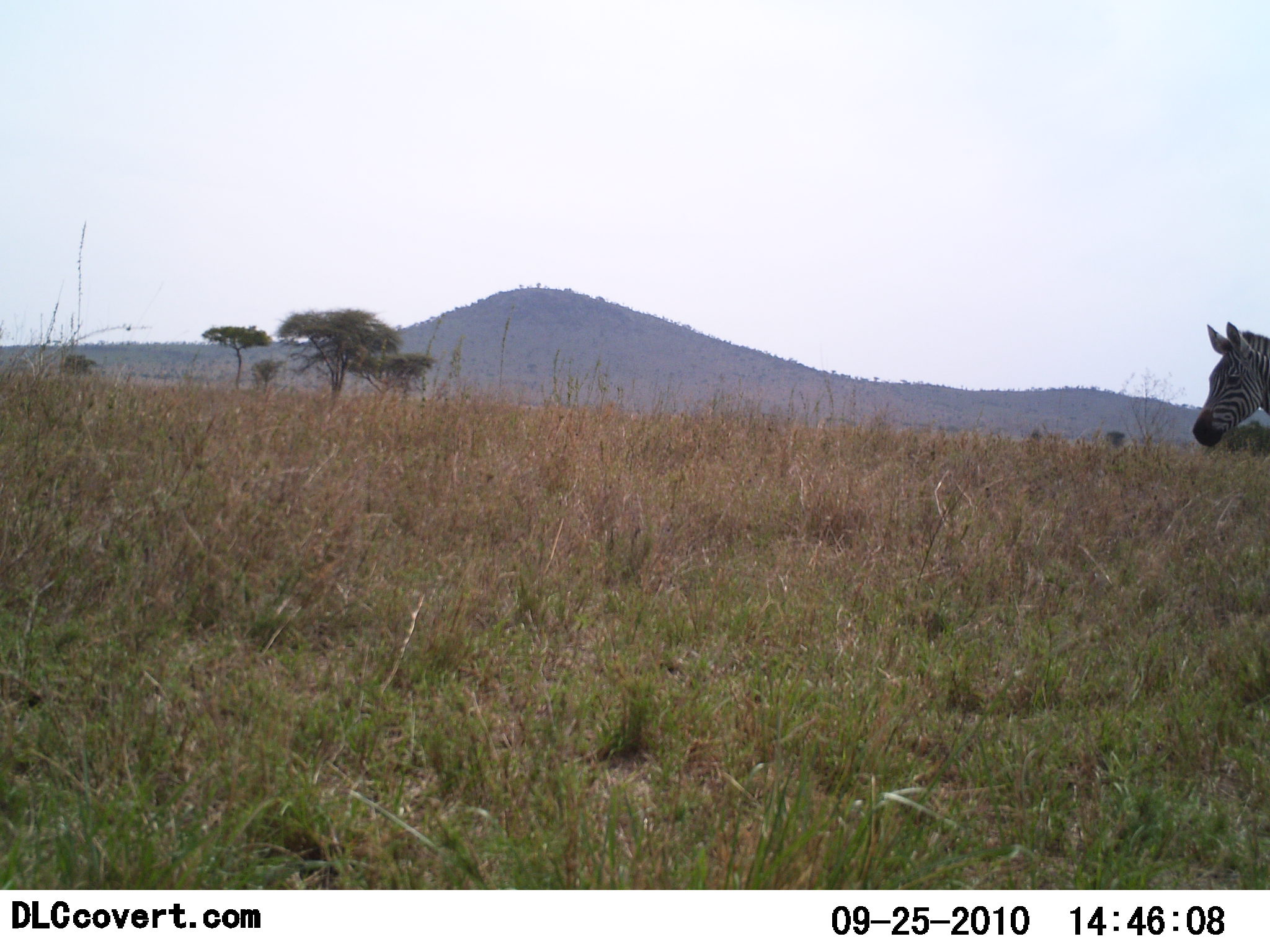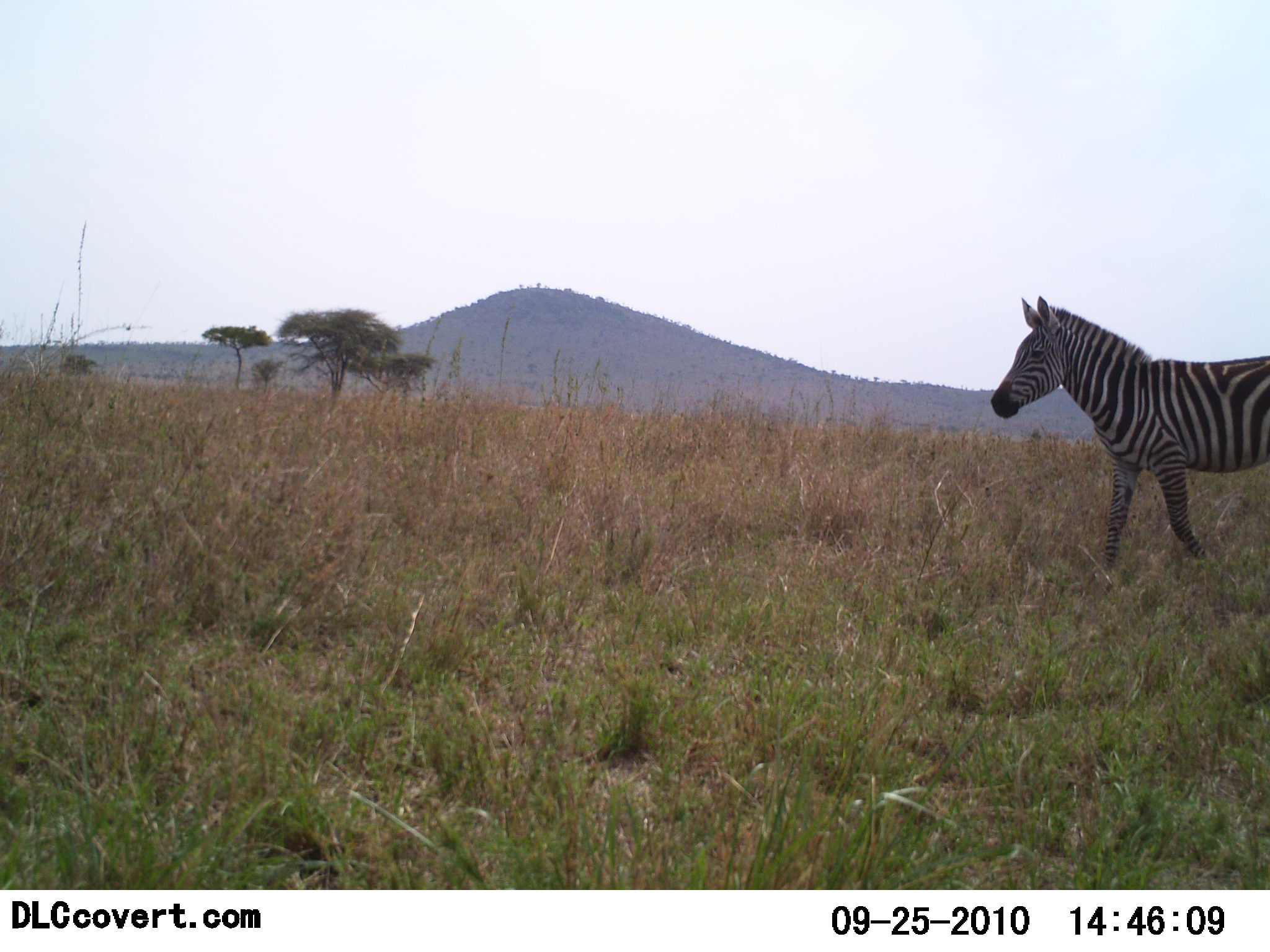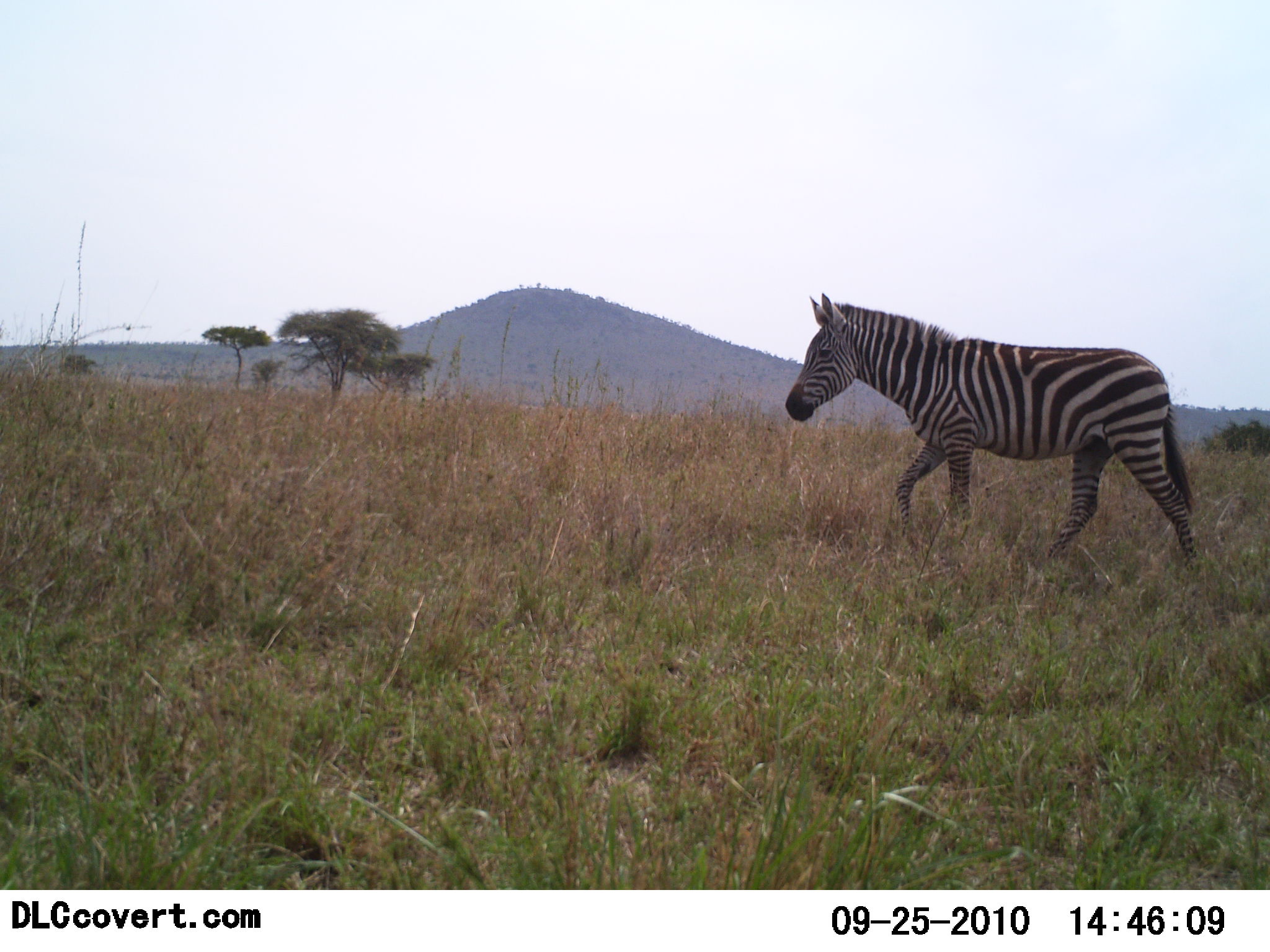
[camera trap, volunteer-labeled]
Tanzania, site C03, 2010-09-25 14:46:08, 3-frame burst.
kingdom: Animalia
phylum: Chordata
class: Mammalia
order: Perissodactyla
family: Equidae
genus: Equus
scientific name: Equus quagga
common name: plains zebra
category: zebra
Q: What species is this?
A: Zebra (plains zebra) (Equus quagga).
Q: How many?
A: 1.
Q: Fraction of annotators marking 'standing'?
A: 8%.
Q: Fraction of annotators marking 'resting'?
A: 0%.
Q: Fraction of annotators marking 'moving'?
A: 92%.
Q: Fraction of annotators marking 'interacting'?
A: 0%.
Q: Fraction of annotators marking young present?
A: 0%.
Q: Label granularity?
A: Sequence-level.